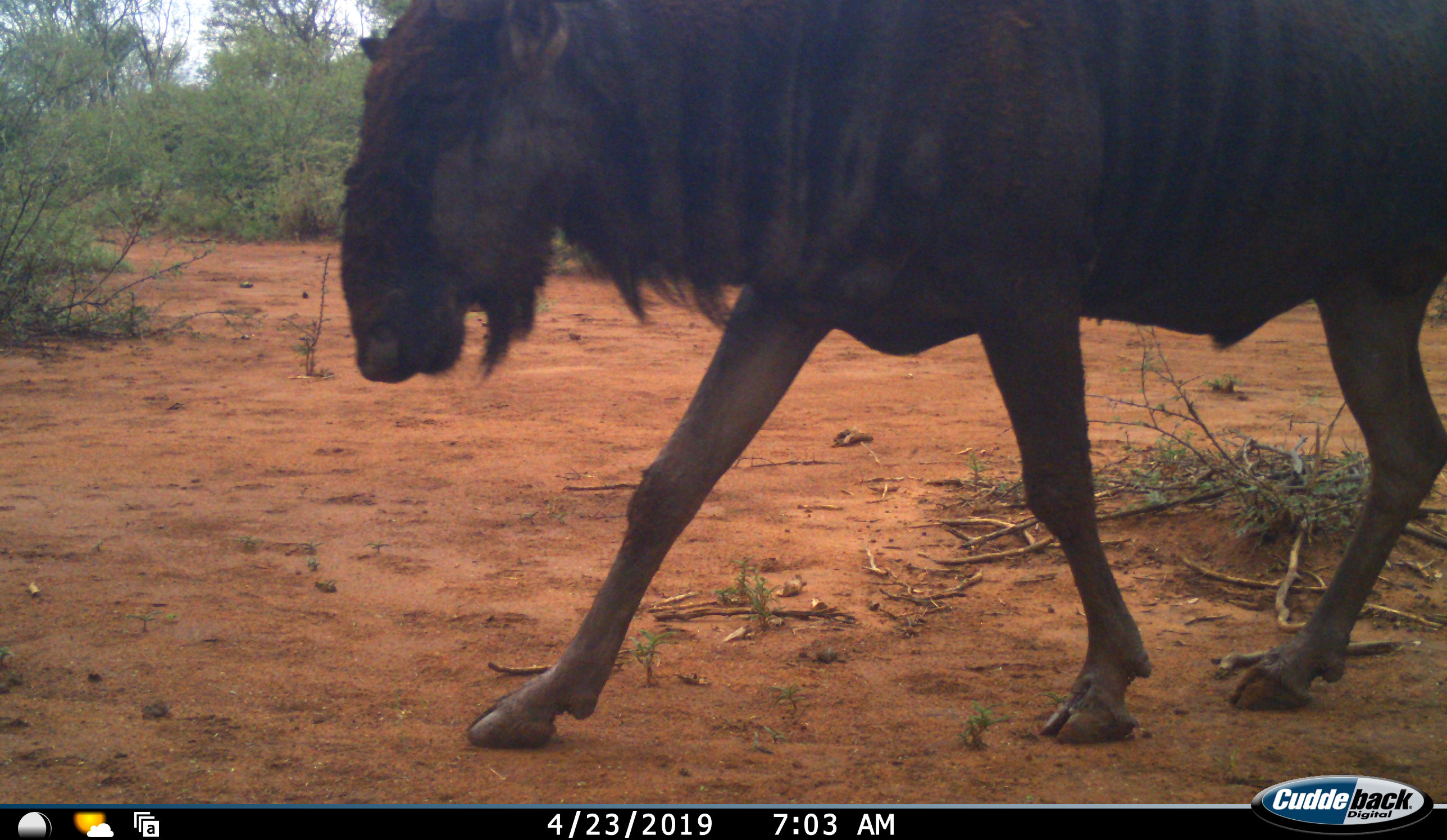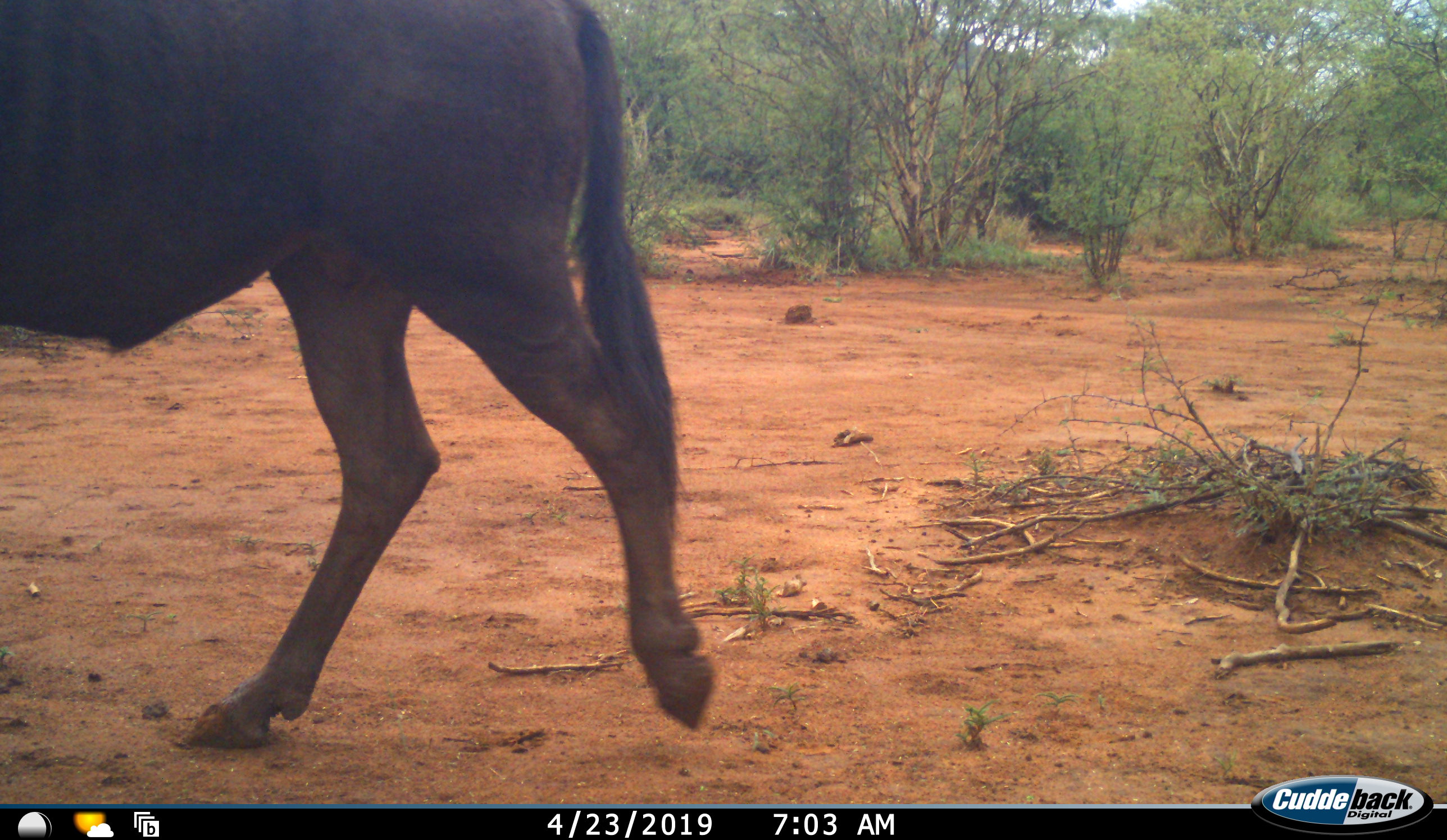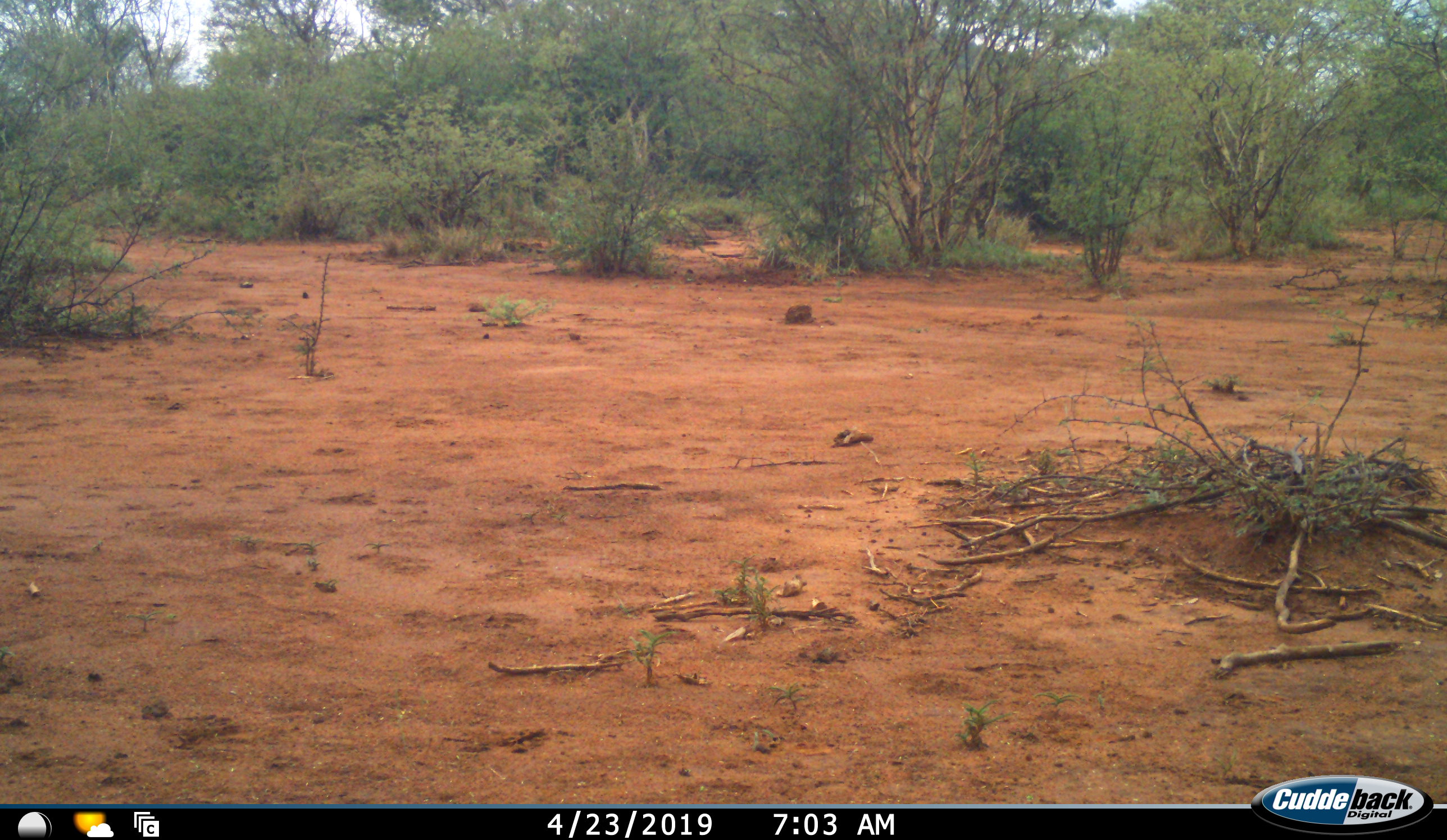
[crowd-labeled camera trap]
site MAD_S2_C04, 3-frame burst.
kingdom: Animalia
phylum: Chordata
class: Mammalia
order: Artiodactyla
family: Bovidae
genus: Connochaetes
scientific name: Connochaetes taurinus taurinus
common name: blue wildebeest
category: wildebeestblue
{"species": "wildebeestblue (blue wildebeest) (Connochaetes taurinus taurinus)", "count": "1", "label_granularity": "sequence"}